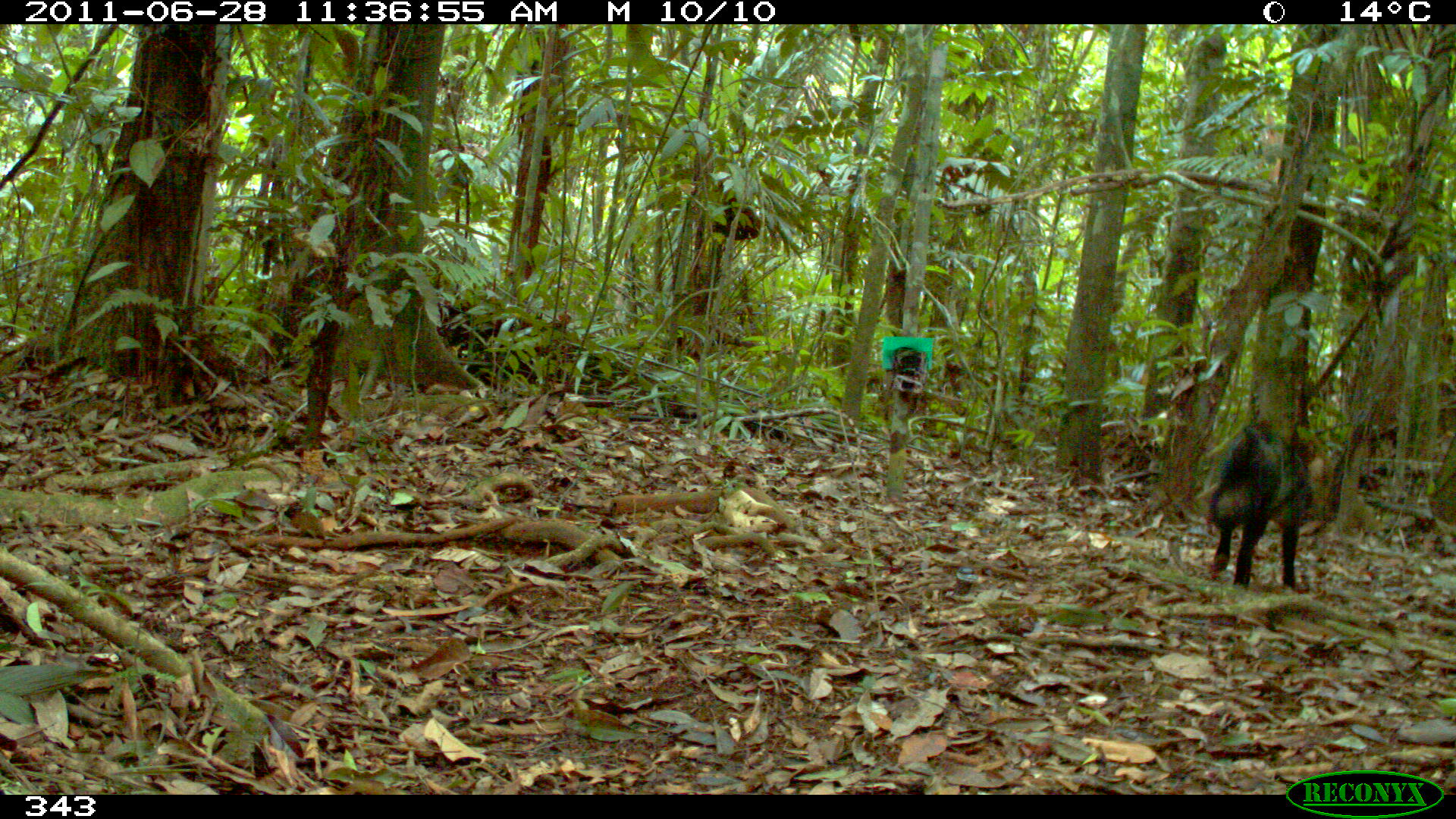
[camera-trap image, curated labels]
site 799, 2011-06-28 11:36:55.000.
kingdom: Animalia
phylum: Chordata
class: Mammalia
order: Carnivora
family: Canidae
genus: Atelocynus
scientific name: Atelocynus microtis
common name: short-eared dog